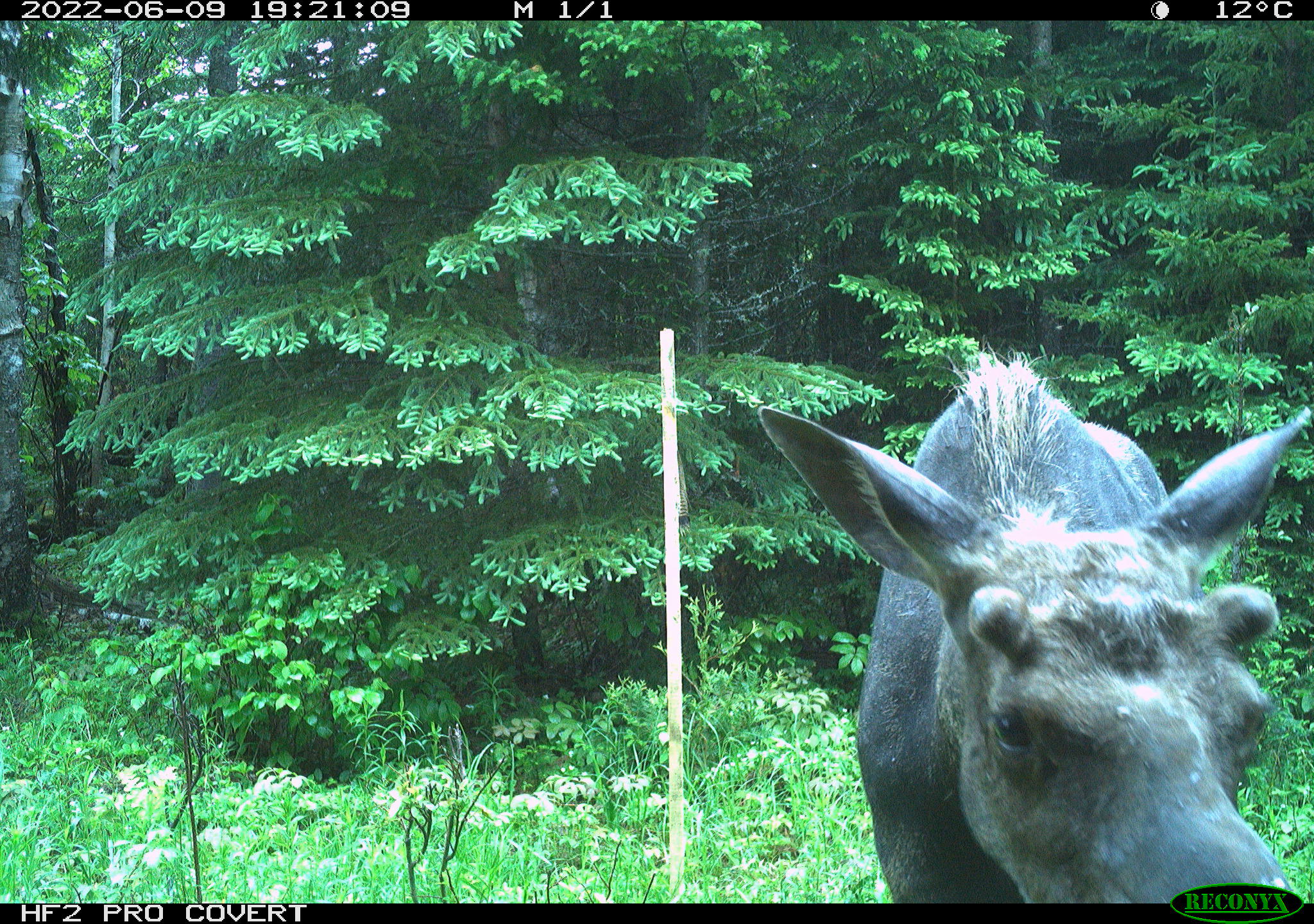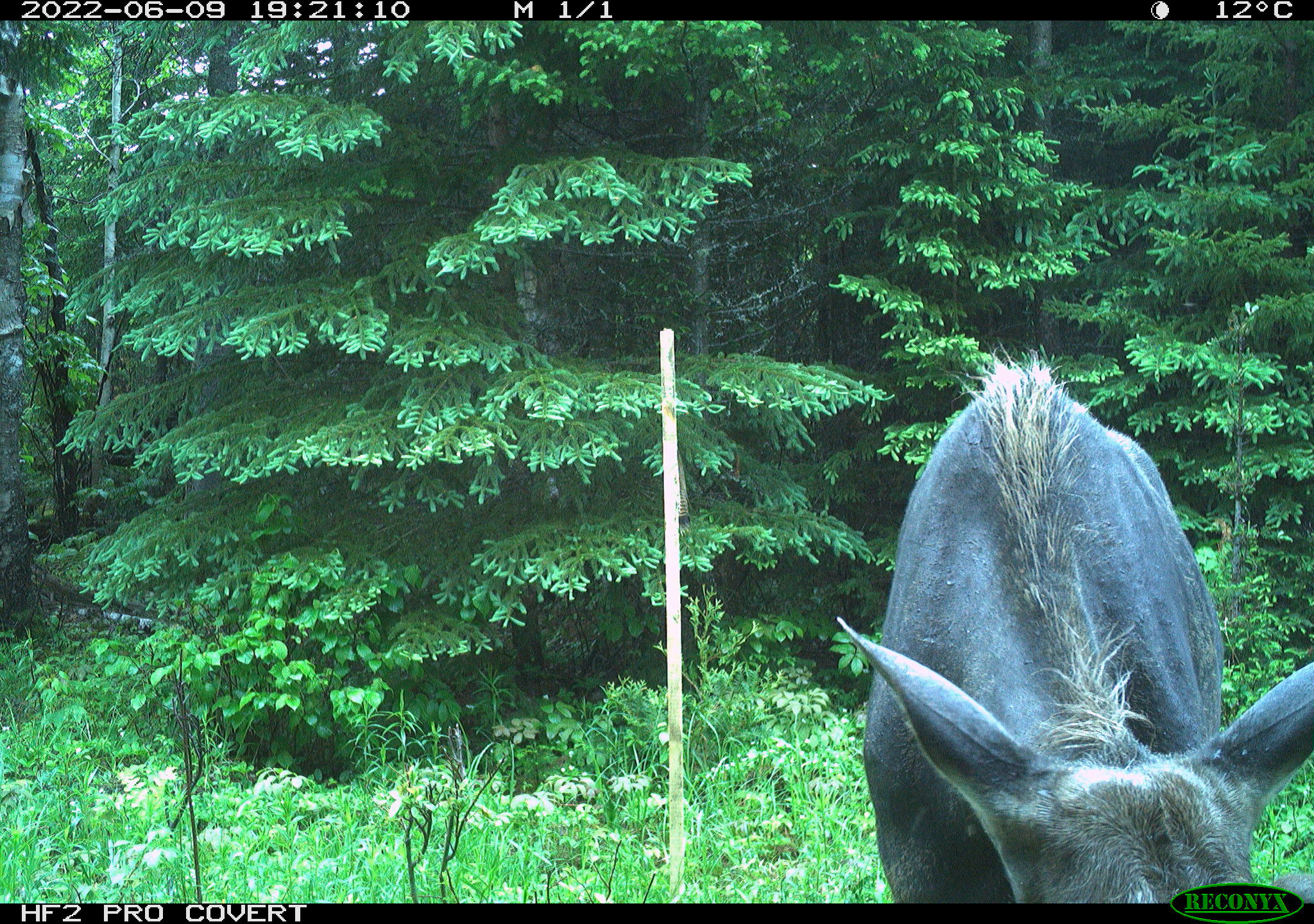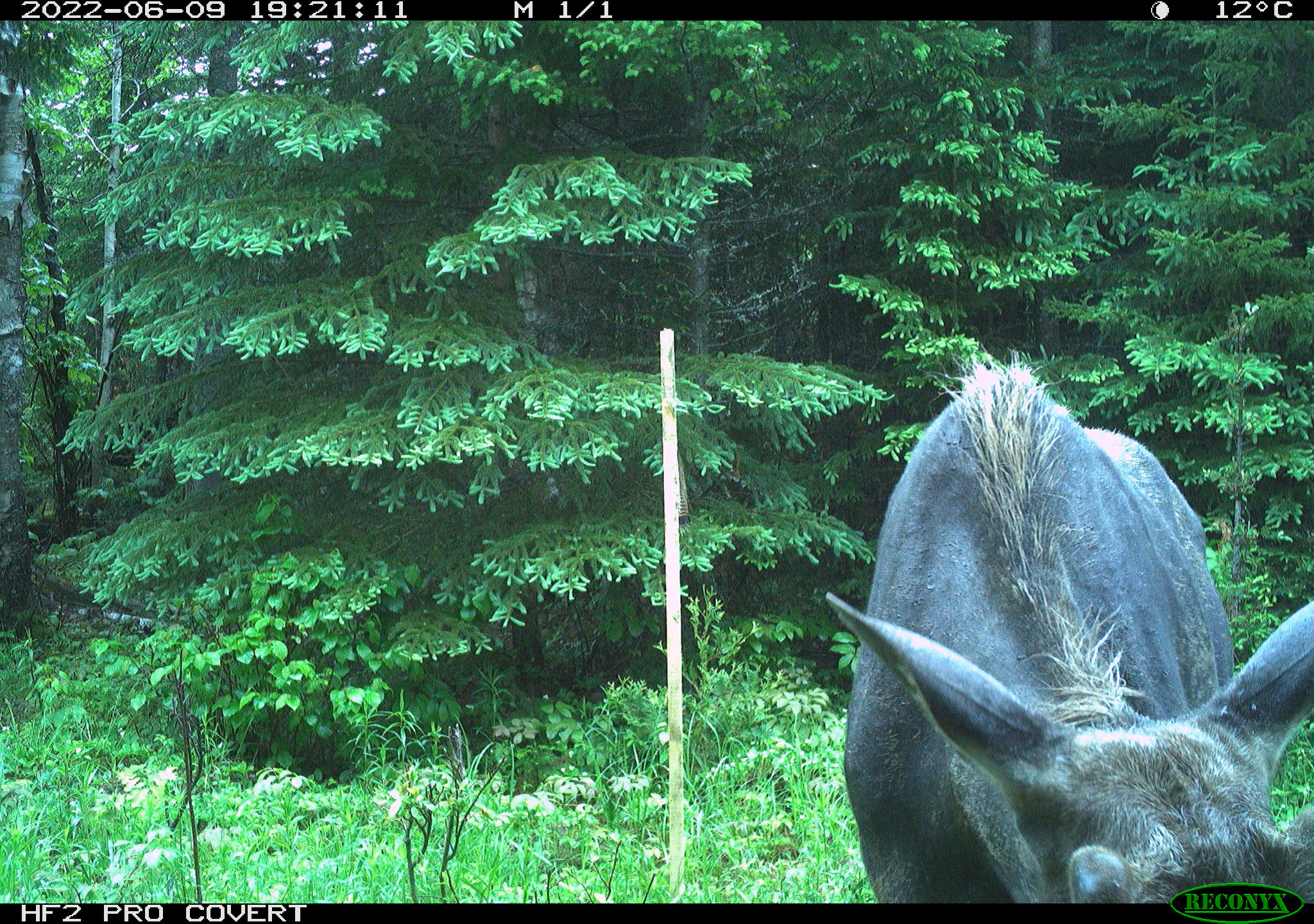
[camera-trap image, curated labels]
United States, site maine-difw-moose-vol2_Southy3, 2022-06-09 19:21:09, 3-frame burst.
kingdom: Animalia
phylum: Chordata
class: Mammalia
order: Artiodactyla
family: Cervidae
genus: Alces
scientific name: Alces alces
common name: moose